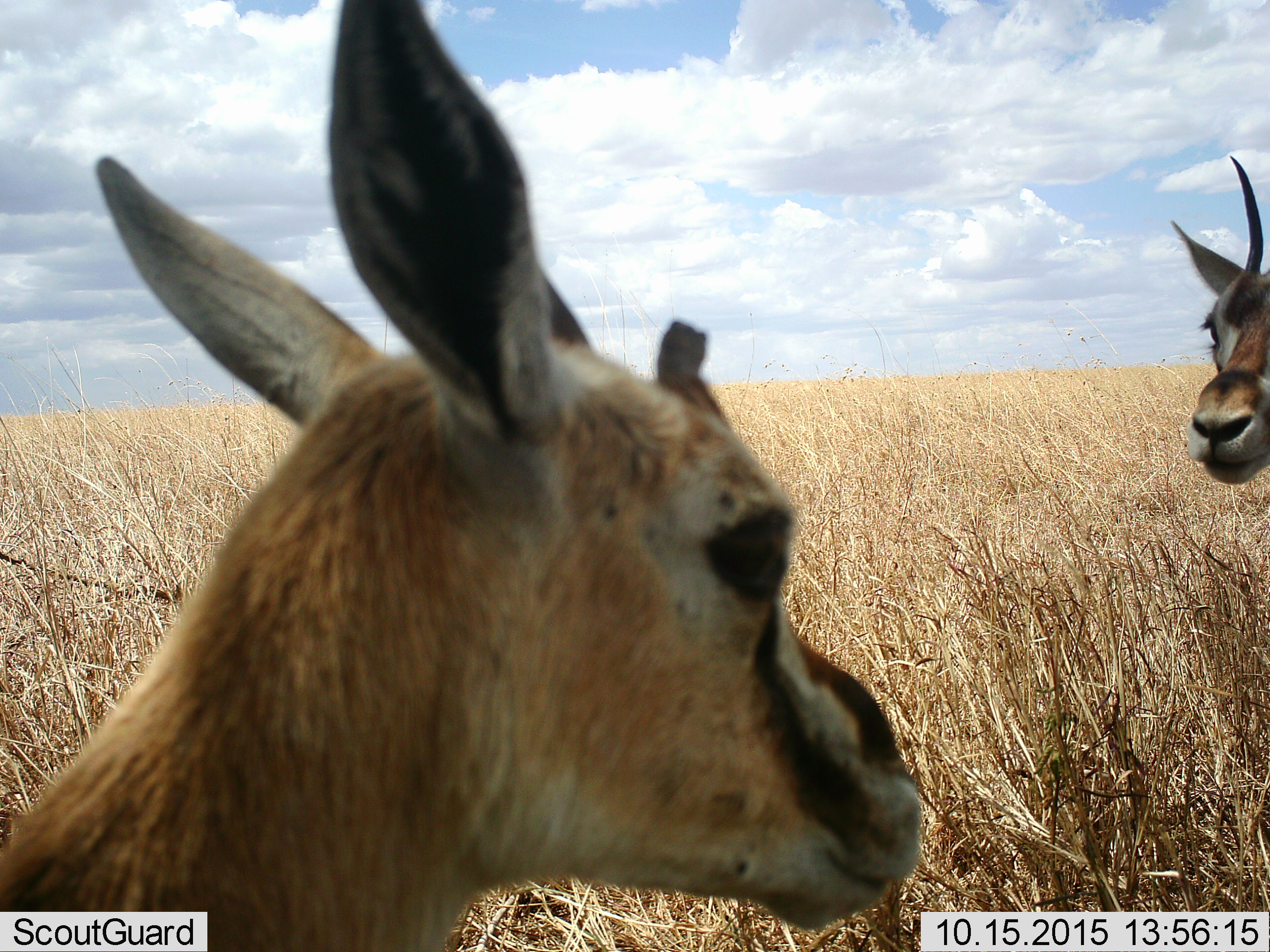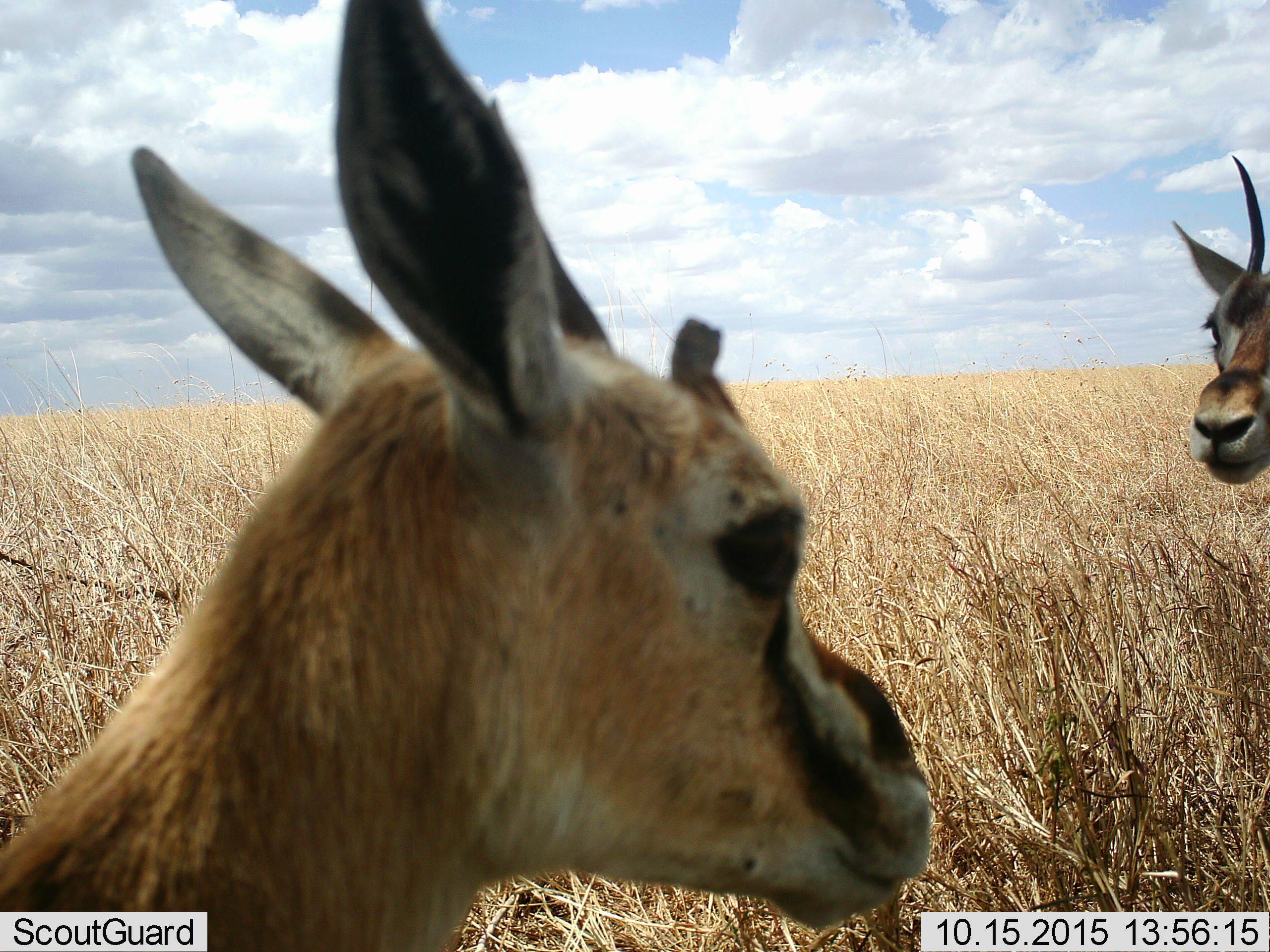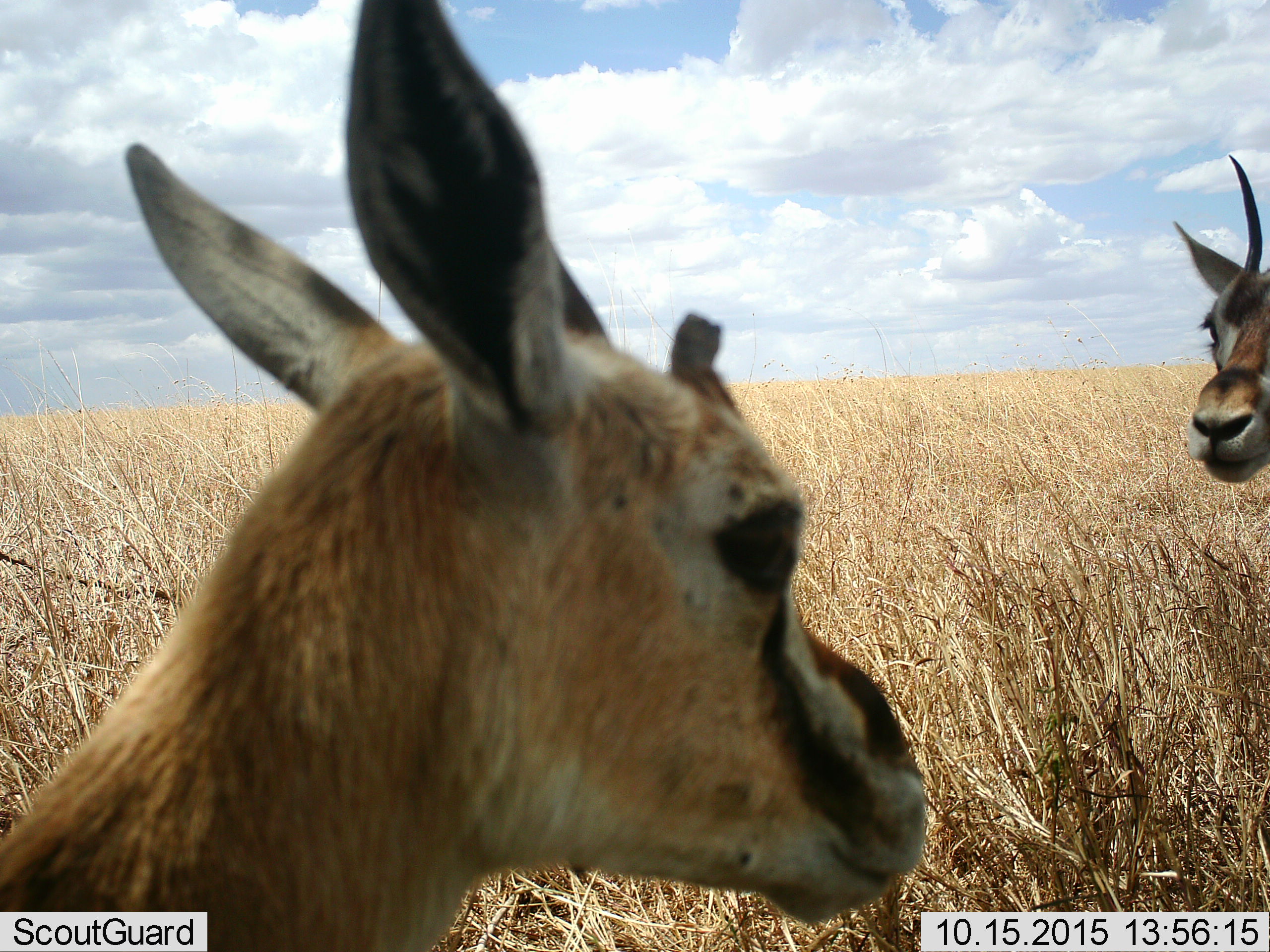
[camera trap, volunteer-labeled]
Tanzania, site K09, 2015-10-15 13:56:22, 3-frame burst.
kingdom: Animalia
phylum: Chordata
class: Mammalia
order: Artiodactyla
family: Bovidae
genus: Eudorcas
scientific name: Eudorcas thomsonii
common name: thomson's gazelle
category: gazellethomsons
Gazellethomsons (thomson's gazelle) (Eudorcas thomsonii), count 2. Behavior (volunteer vote fractions): standing 100%, resting 0%, moving 0%, interacting 0%. Young present (vote fraction): 0%. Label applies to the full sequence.